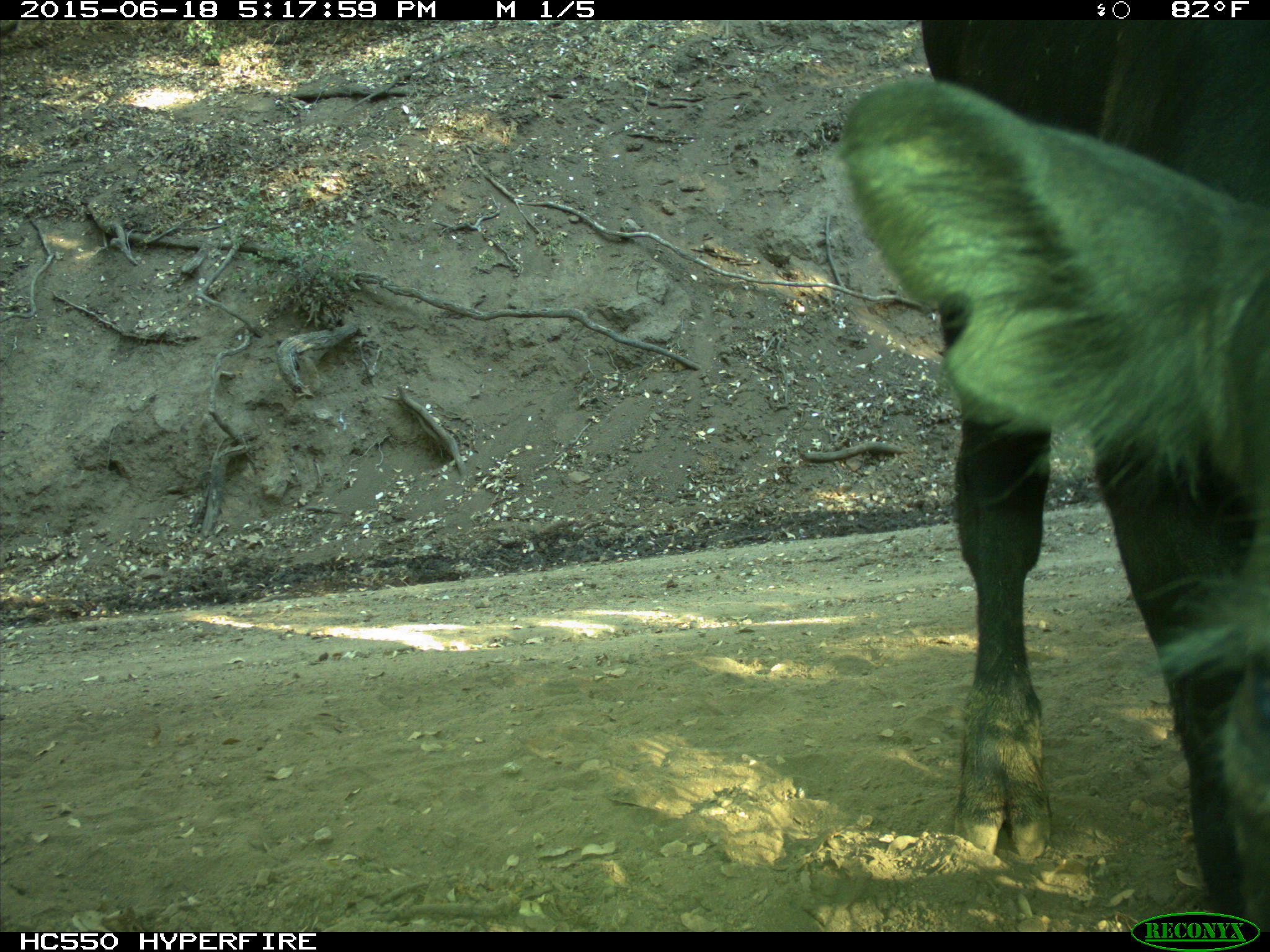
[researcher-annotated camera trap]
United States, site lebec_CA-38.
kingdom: Animalia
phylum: Chordata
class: Mammalia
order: Artiodactyla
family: Bovidae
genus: Bos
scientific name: Bos taurus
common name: domestic cow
Bos taurus (domestic cow).